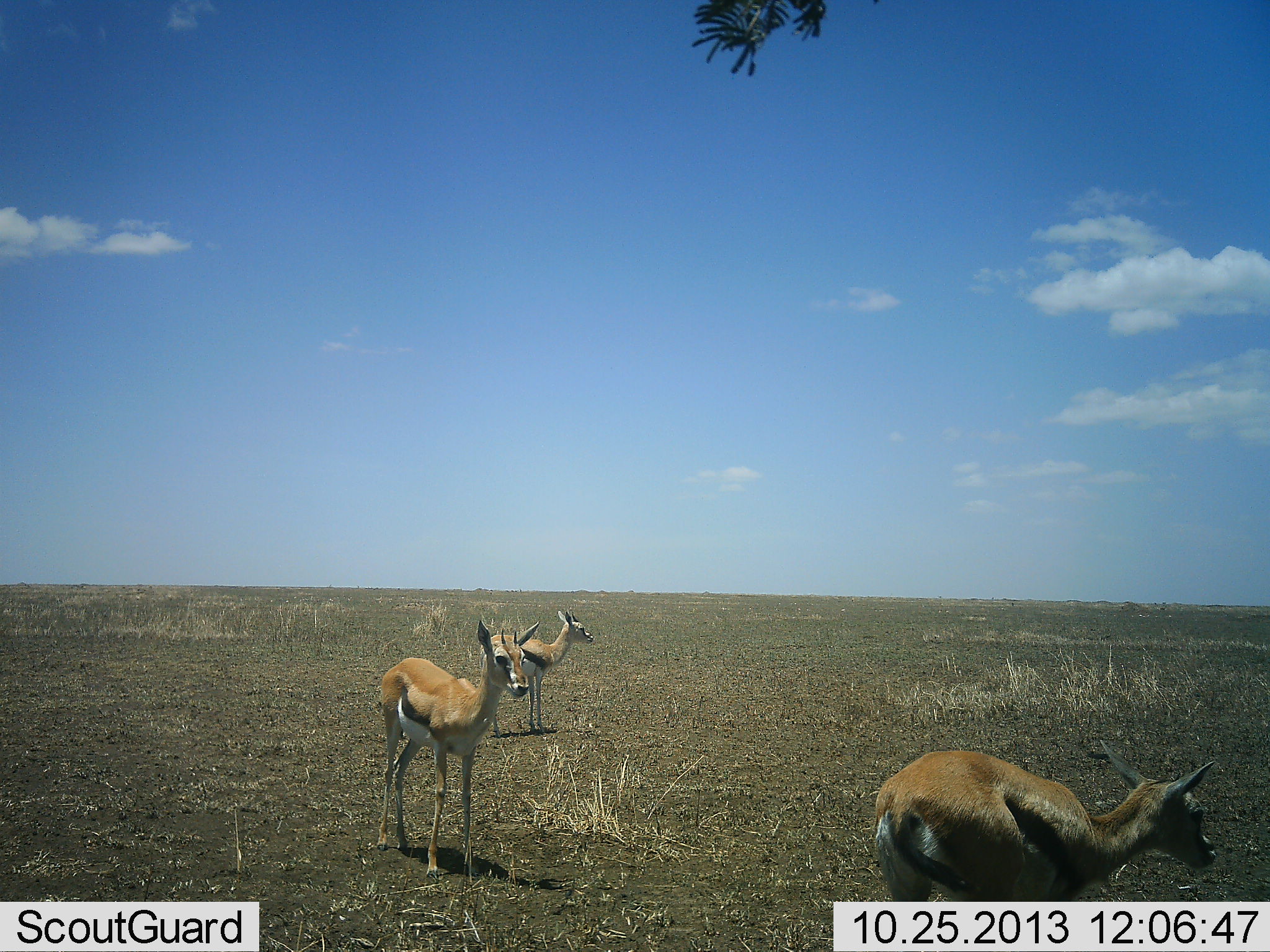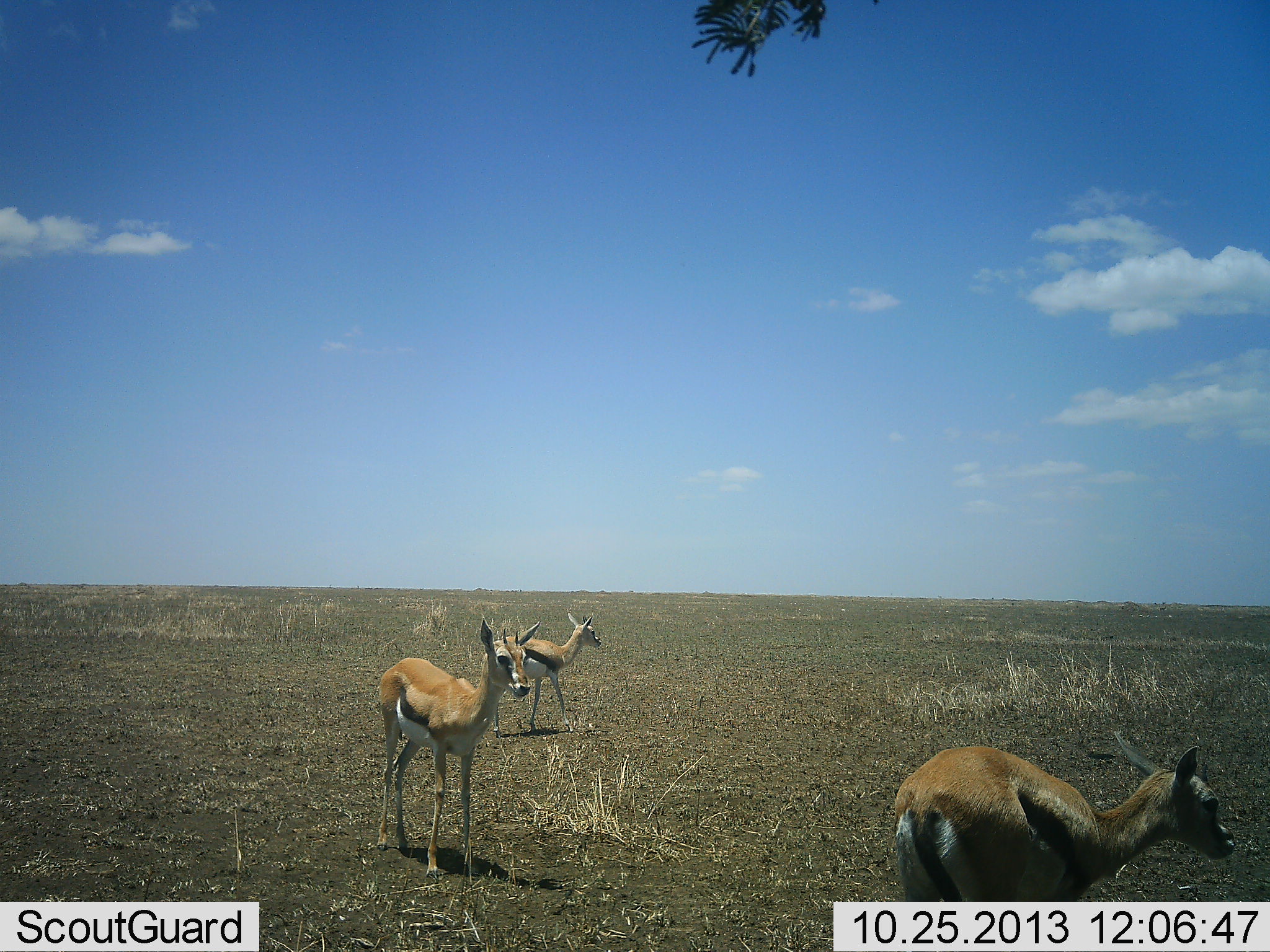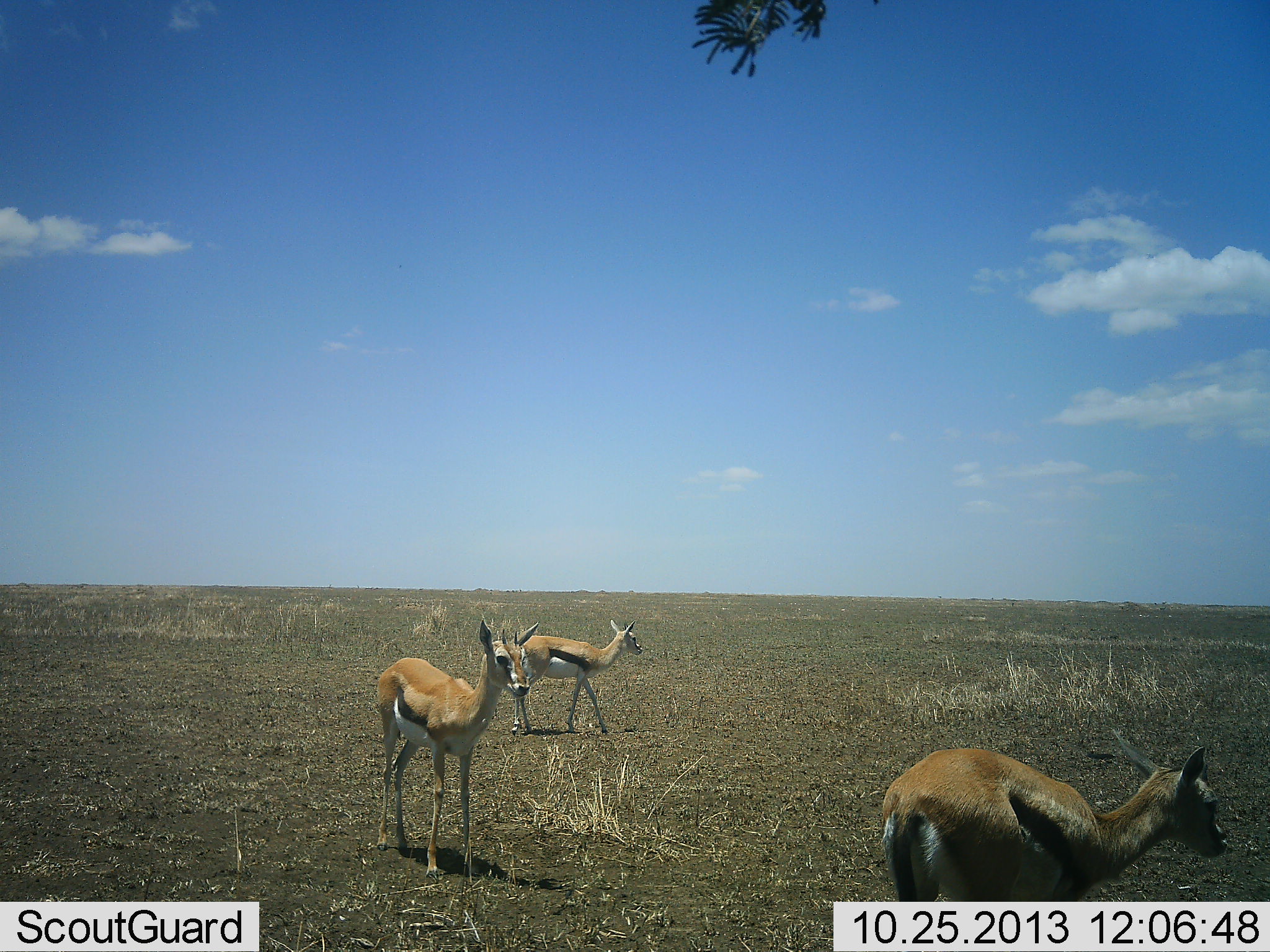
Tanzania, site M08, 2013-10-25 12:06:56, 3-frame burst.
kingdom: Animalia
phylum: Chordata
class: Mammalia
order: Artiodactyla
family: Bovidae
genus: Eudorcas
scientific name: Eudorcas thomsonii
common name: thomson's gazelle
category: gazellethomsons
Gazellethomsons (thomson's gazelle) (Eudorcas thomsonii), count 3. Behavior (volunteer vote fractions): standing 92%, resting 0%, moving 44%, interacting 0%. Young present (vote fraction): 6%. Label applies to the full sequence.